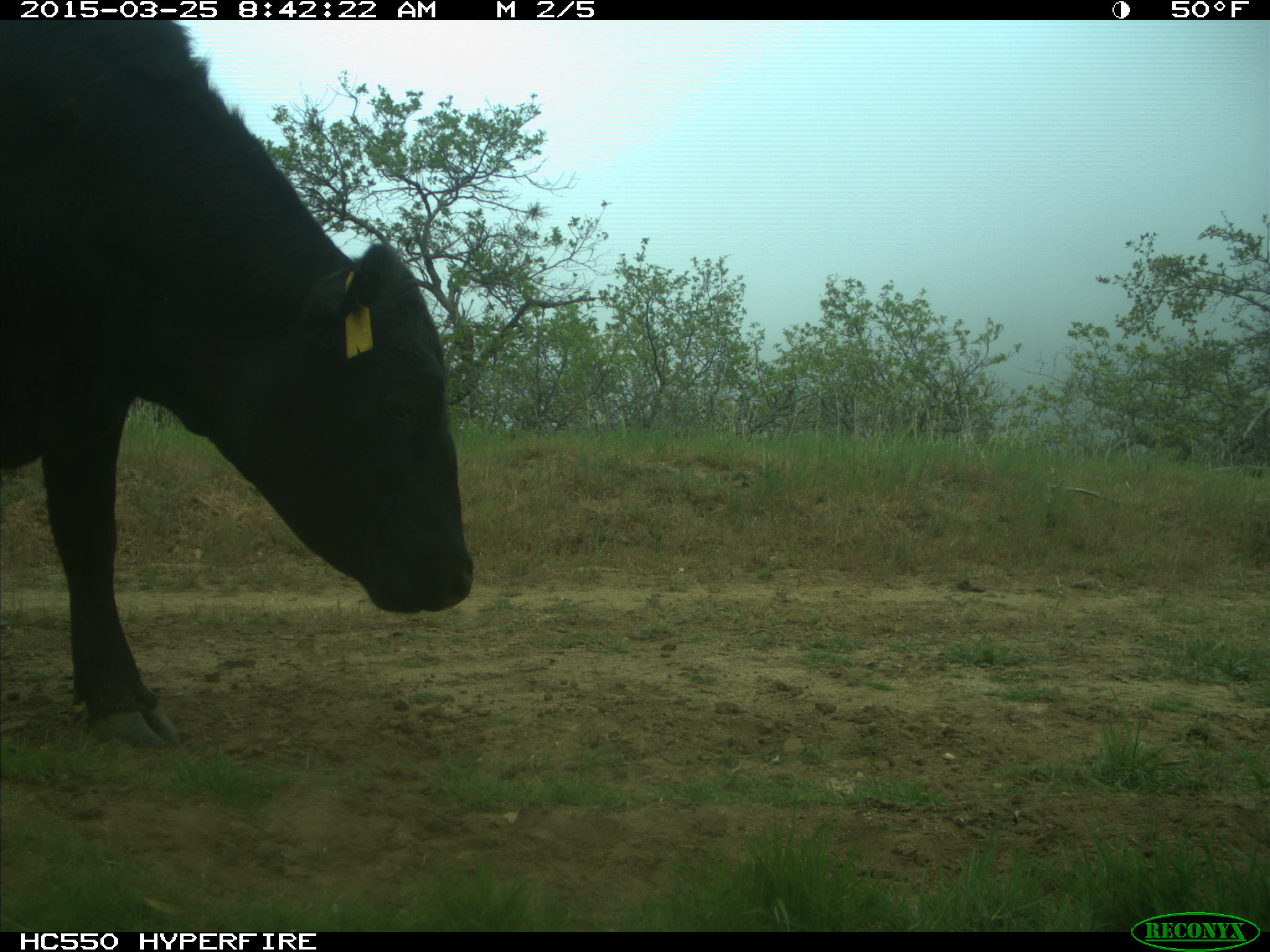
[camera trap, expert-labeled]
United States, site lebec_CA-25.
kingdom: Animalia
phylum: Chordata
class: Mammalia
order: Artiodactyla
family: Bovidae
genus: Bos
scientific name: Bos taurus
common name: domestic cow